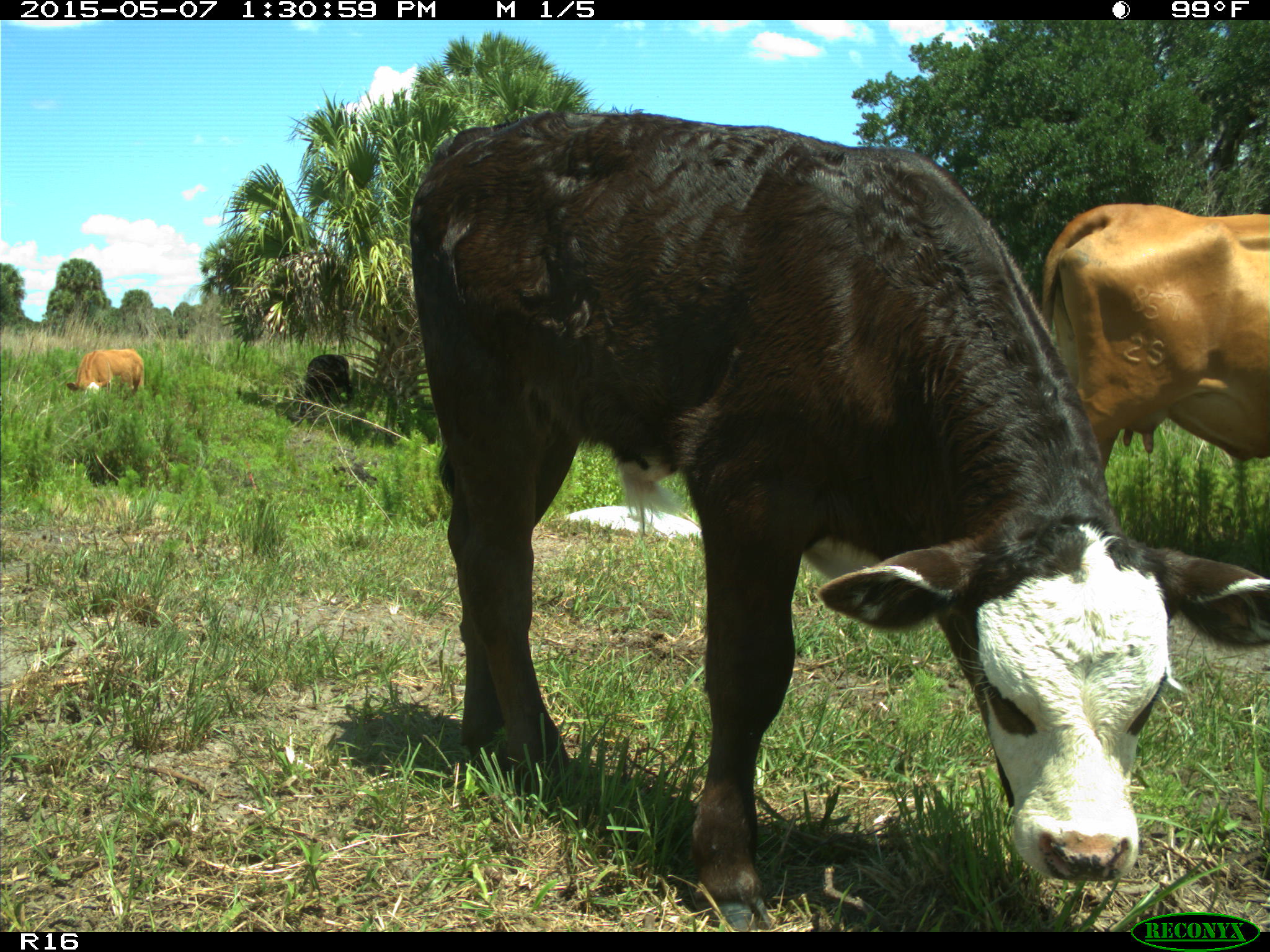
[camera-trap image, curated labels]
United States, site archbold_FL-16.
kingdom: Animalia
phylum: Chordata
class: Mammalia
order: Artiodactyla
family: Bovidae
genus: Bos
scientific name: Bos taurus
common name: domestic cow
Bos taurus (domestic cow).